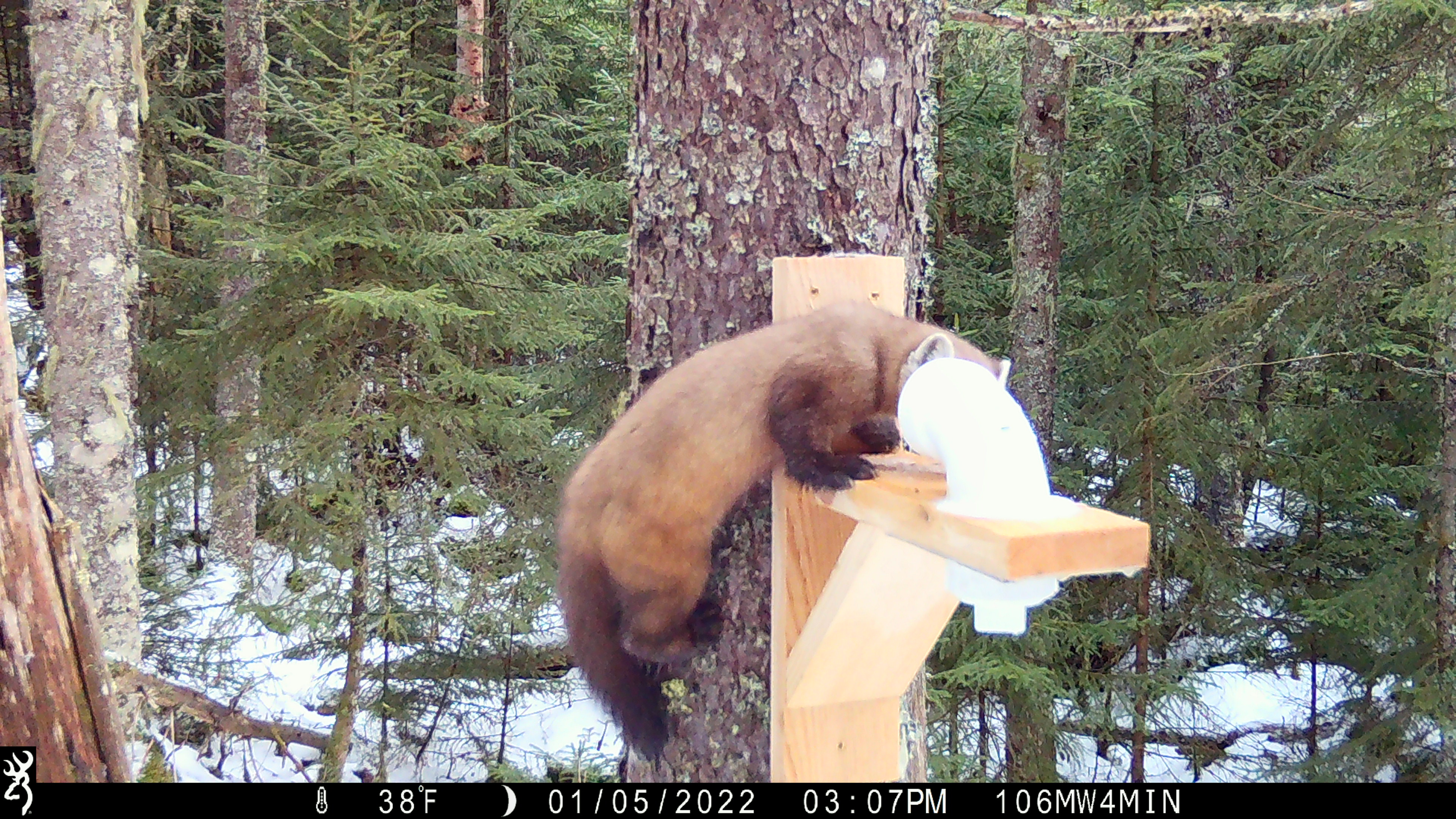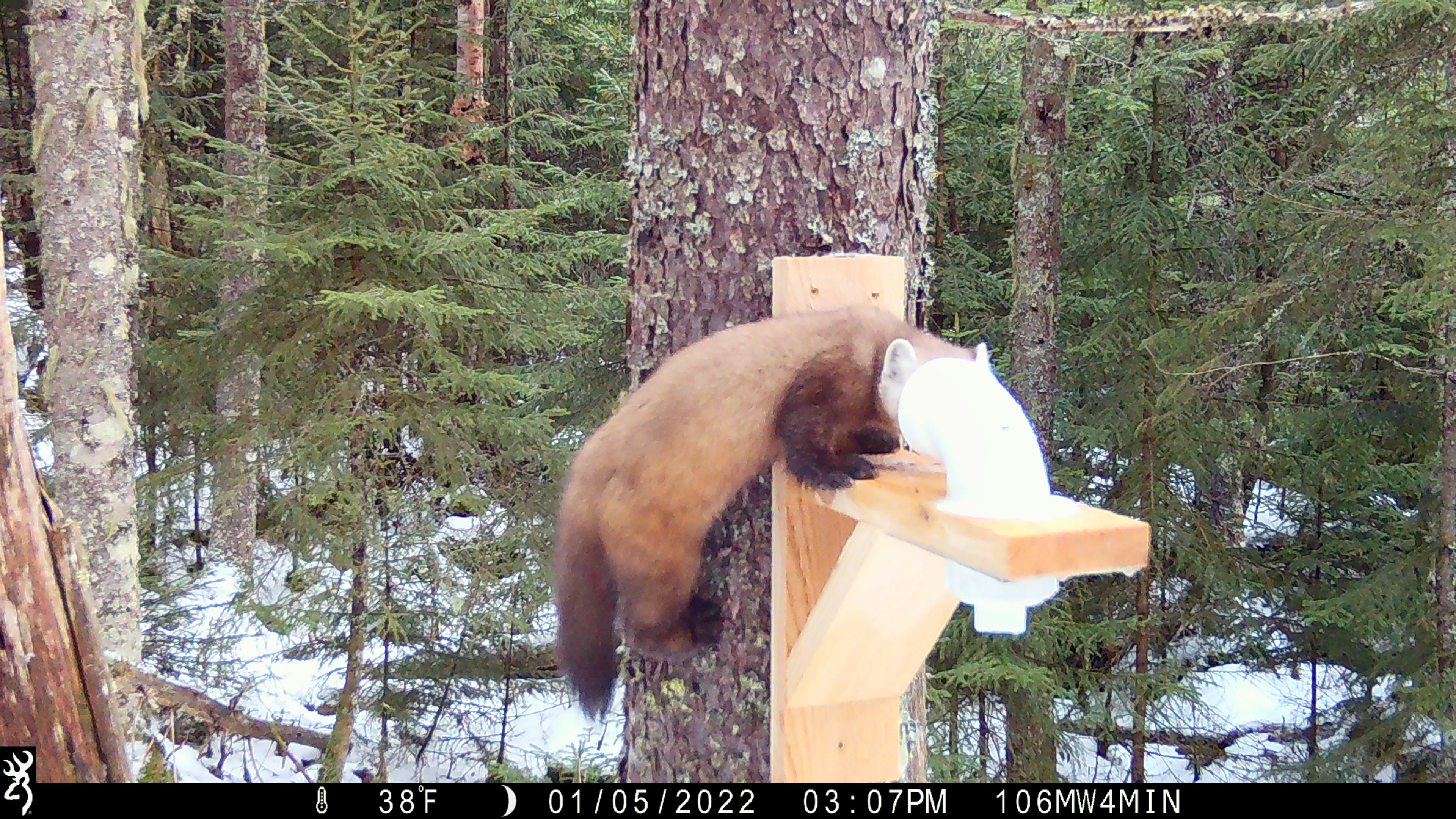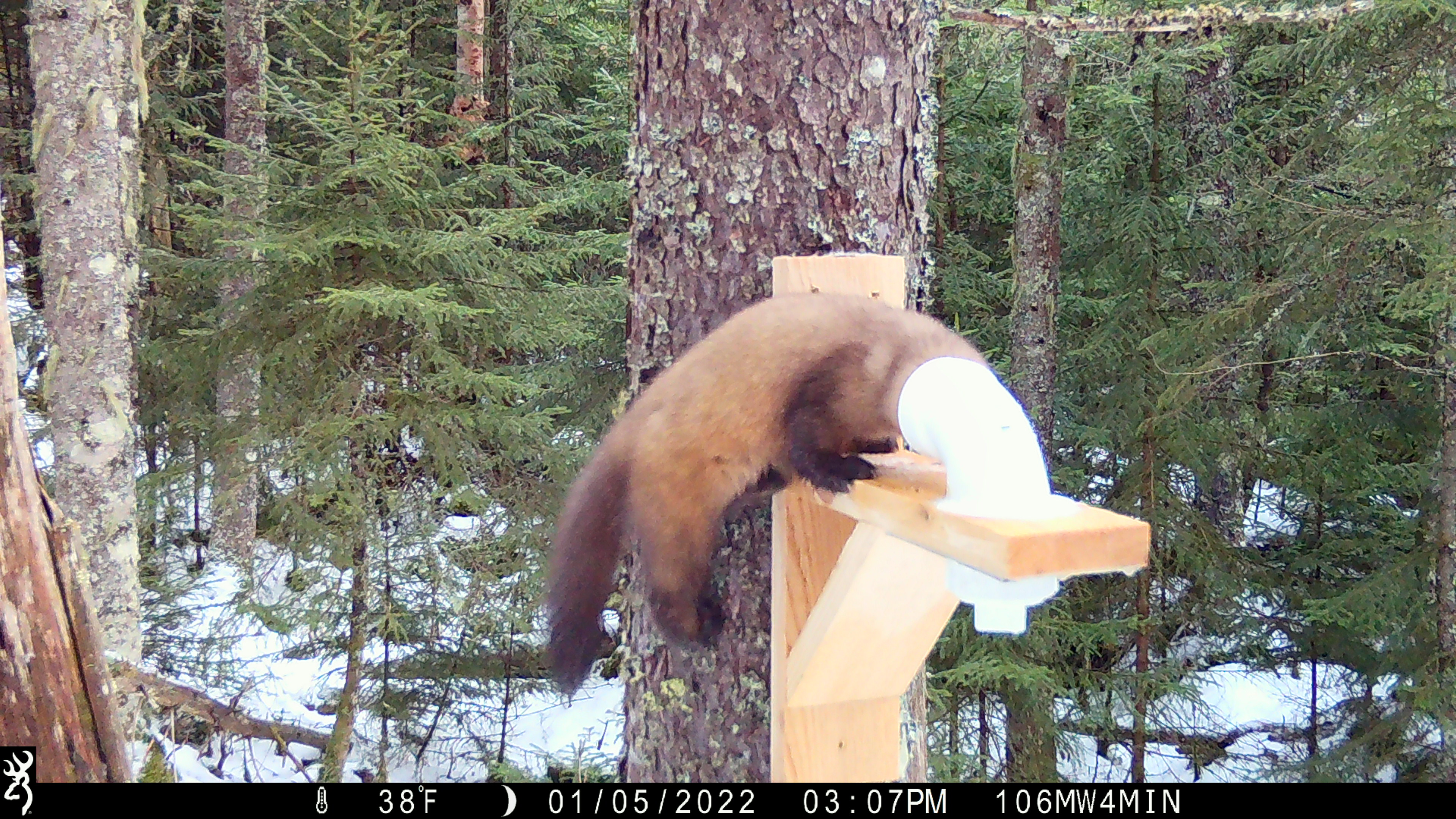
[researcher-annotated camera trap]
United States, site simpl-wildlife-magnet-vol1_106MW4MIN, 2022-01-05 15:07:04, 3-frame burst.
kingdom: Animalia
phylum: Chordata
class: Mammalia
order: Carnivora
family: Mustelidae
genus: Martes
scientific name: Martes americana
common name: american marten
American marten (Martes americana).